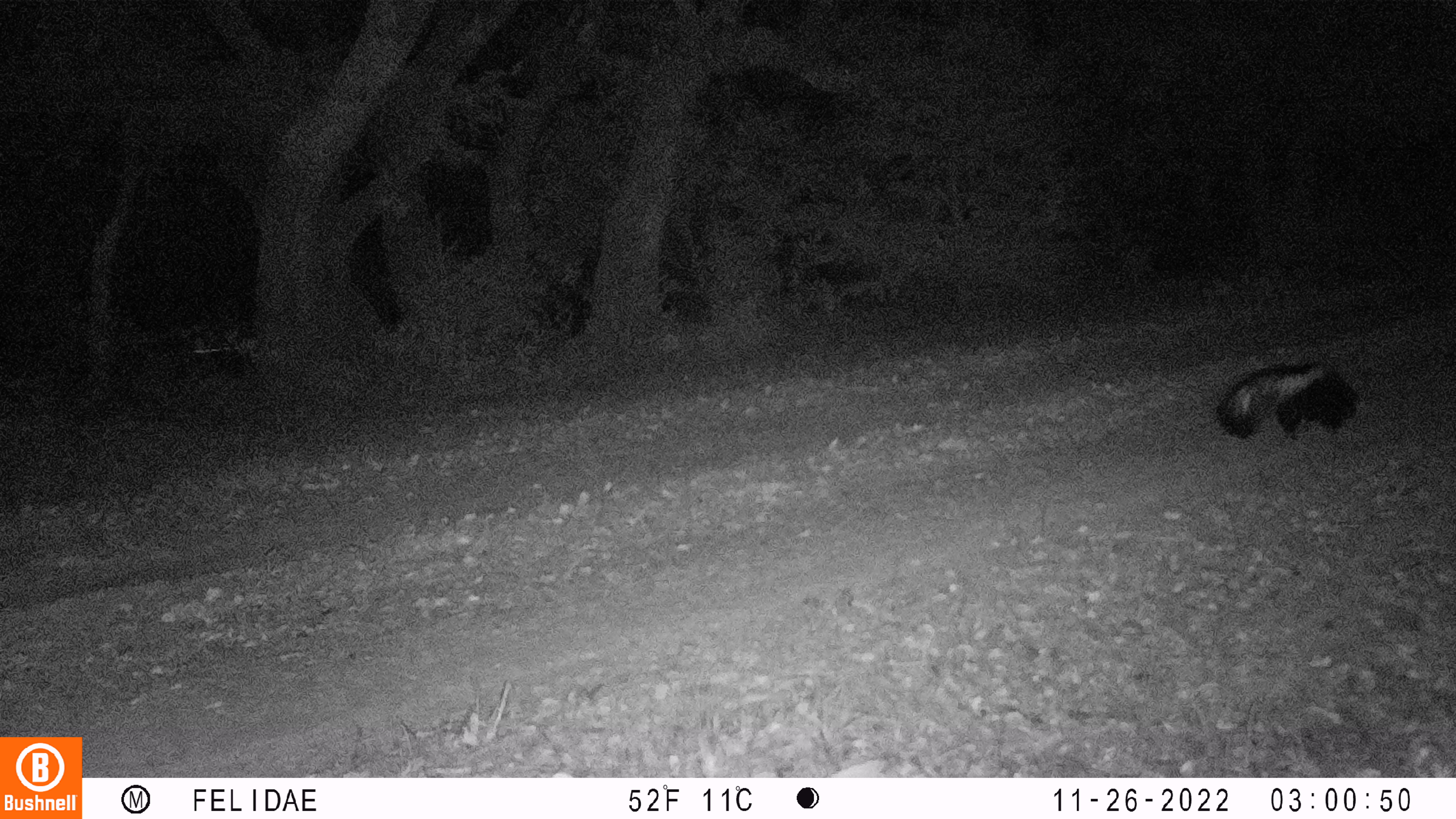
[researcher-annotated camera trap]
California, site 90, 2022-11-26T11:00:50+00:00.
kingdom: Animalia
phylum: Chordata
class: Mammalia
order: Carnivora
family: Mephitidae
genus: Mephitis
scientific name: Mephitis mephitis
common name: striped skunk